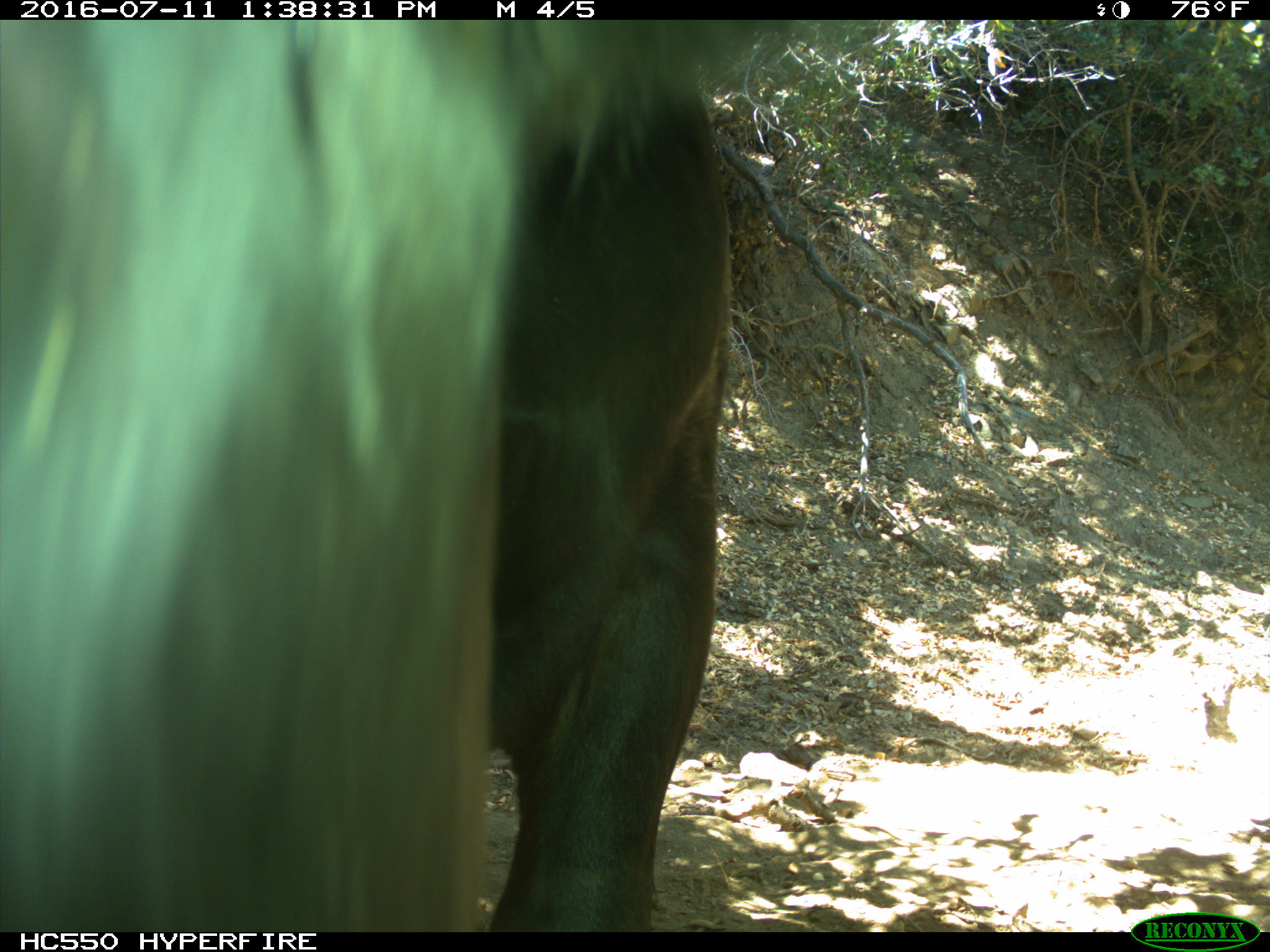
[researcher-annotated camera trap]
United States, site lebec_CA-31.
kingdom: Animalia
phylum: Chordata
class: Mammalia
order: Artiodactyla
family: Bovidae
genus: Bos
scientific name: Bos taurus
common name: domestic cow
Bos taurus (domestic cow).